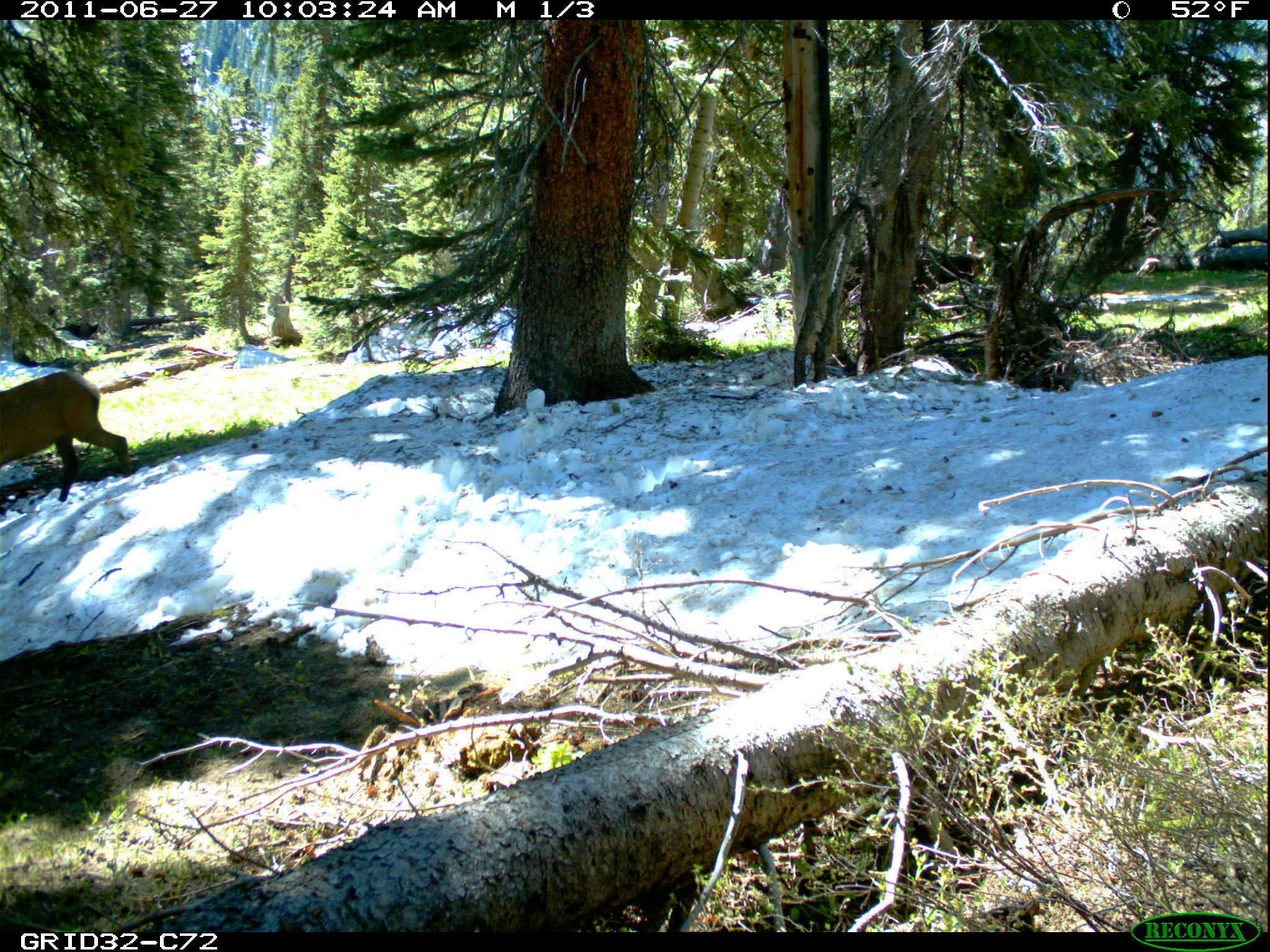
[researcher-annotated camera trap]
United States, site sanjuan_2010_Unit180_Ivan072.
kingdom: Animalia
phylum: Chordata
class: Mammalia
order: Artiodactyla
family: Cervidae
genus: Cervus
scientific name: Cervus elaphus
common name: red deer